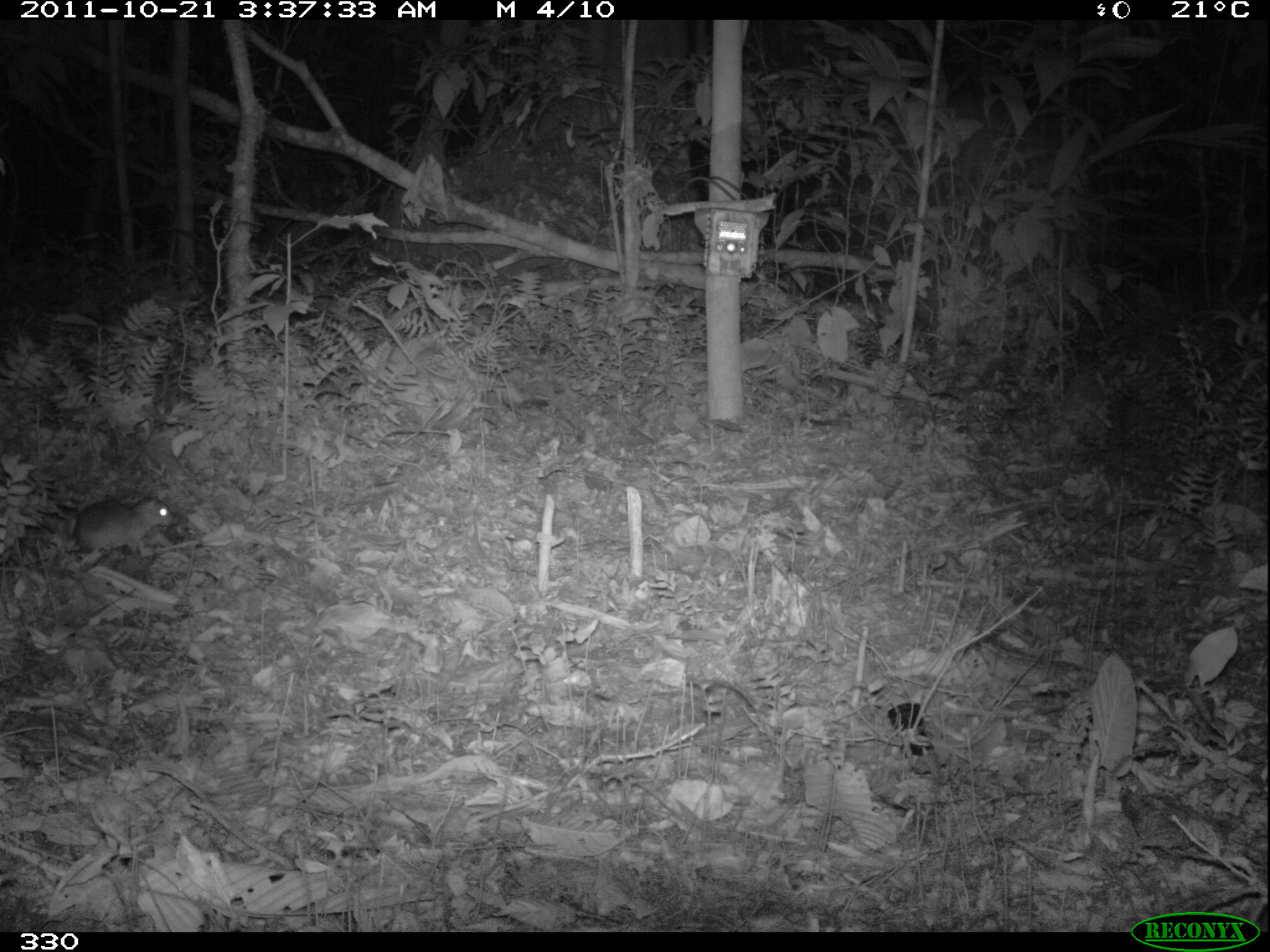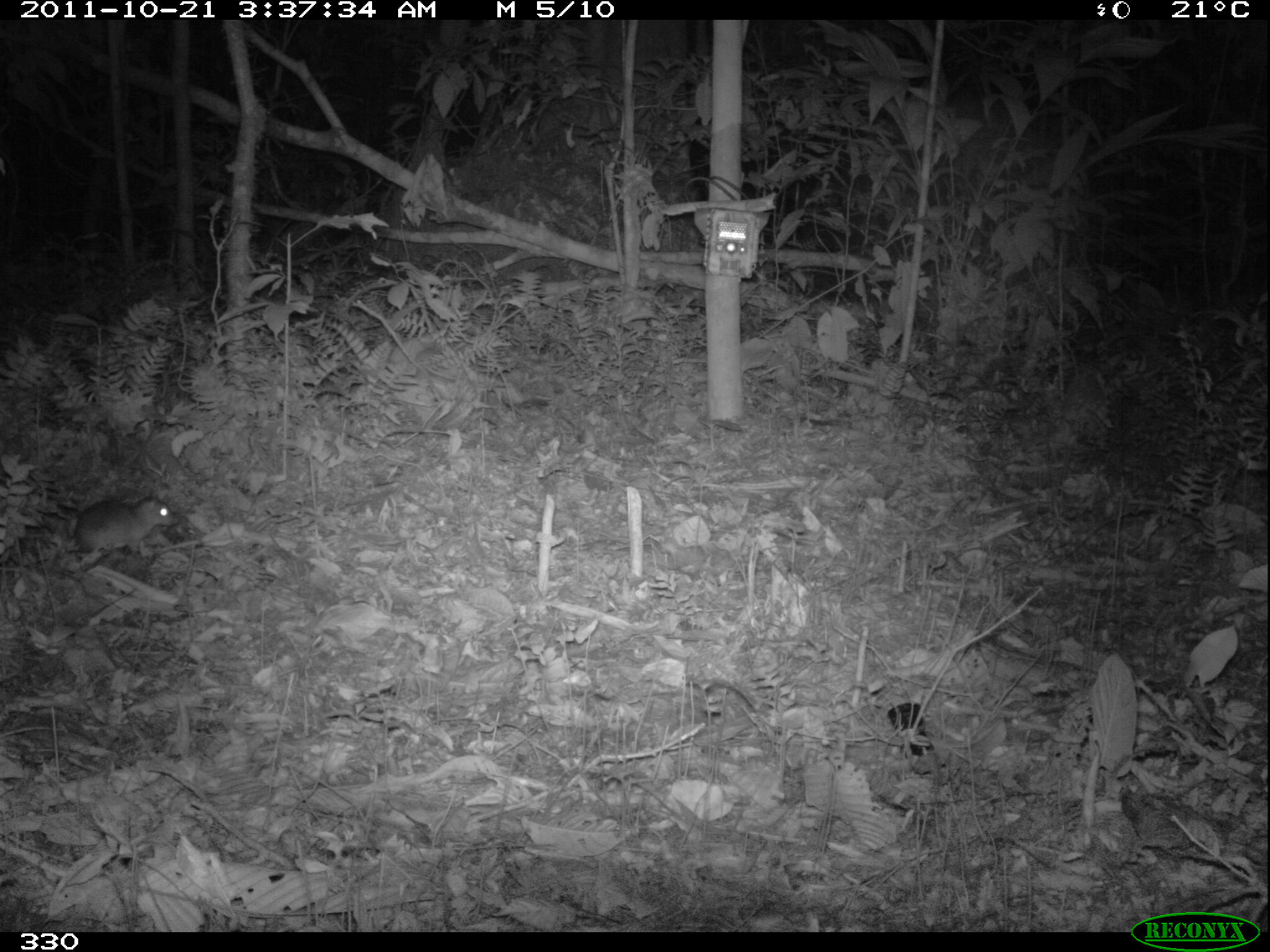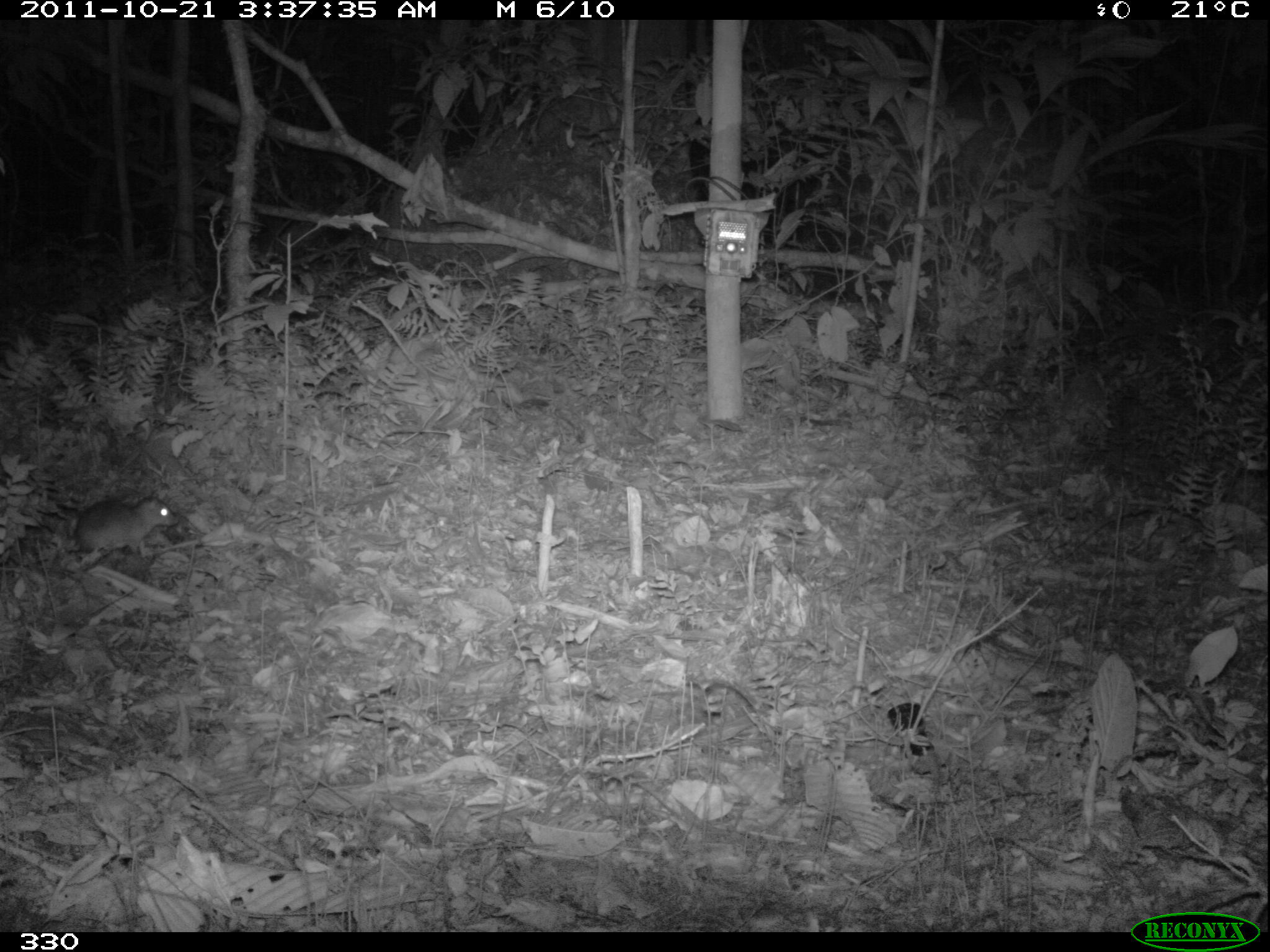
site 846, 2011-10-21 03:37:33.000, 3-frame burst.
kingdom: Animalia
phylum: Chordata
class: Mammalia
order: Rodentia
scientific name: Rodentia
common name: rodents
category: unknown rodent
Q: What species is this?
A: Unknown rodent (rodents) (Rodentia).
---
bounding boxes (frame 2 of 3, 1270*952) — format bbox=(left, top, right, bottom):
unknown rodent: bbox=(66, 496, 179, 560)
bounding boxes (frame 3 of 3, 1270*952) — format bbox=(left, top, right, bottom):
unknown rodent: bbox=(64, 495, 179, 565)